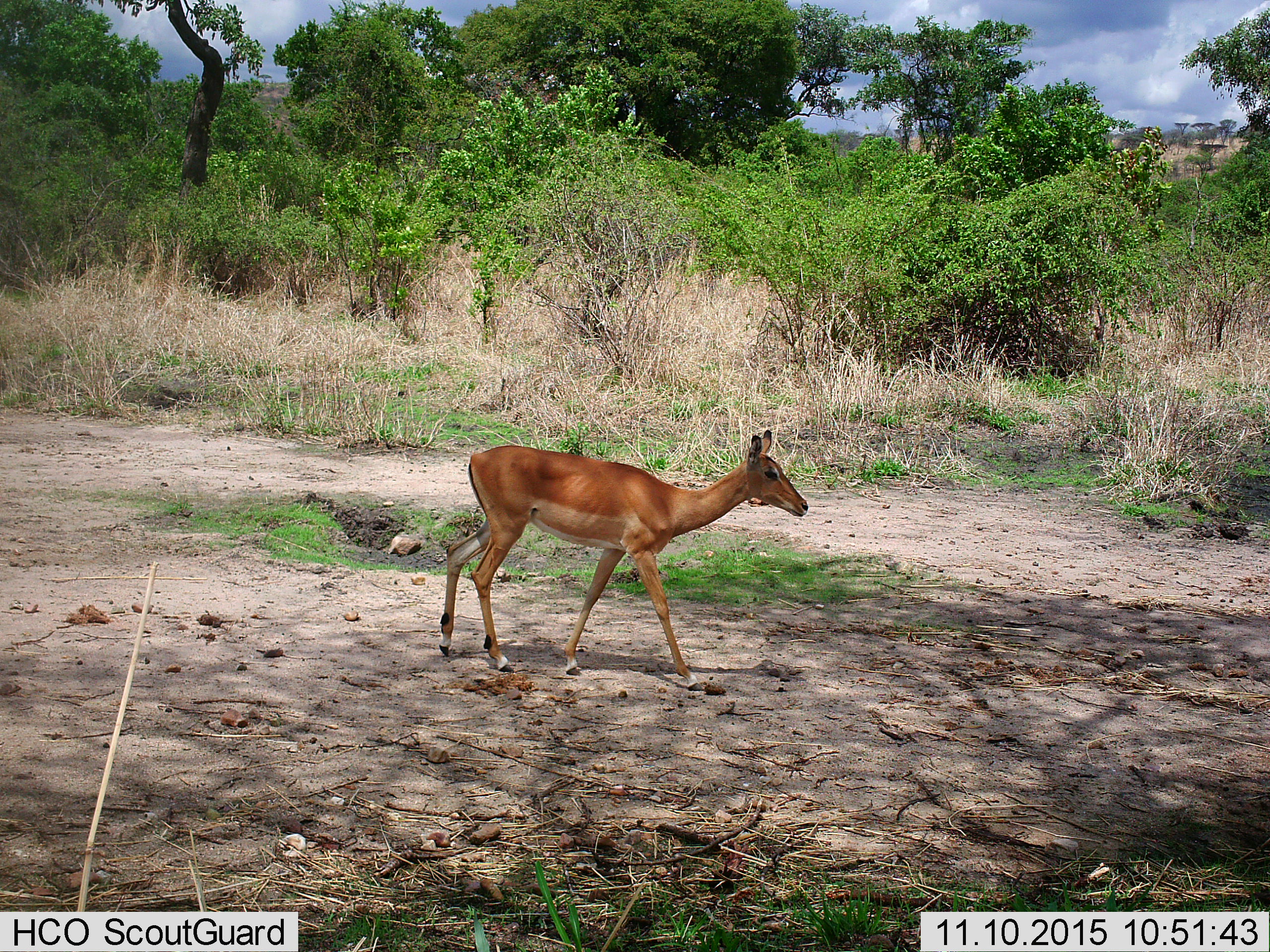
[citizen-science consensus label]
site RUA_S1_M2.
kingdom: Animalia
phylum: Chordata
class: Mammalia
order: Artiodactyla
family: Bovidae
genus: Aepyceros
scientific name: Aepyceros melampus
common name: impala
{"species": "impala (Aepyceros melampus)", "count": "1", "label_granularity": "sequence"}